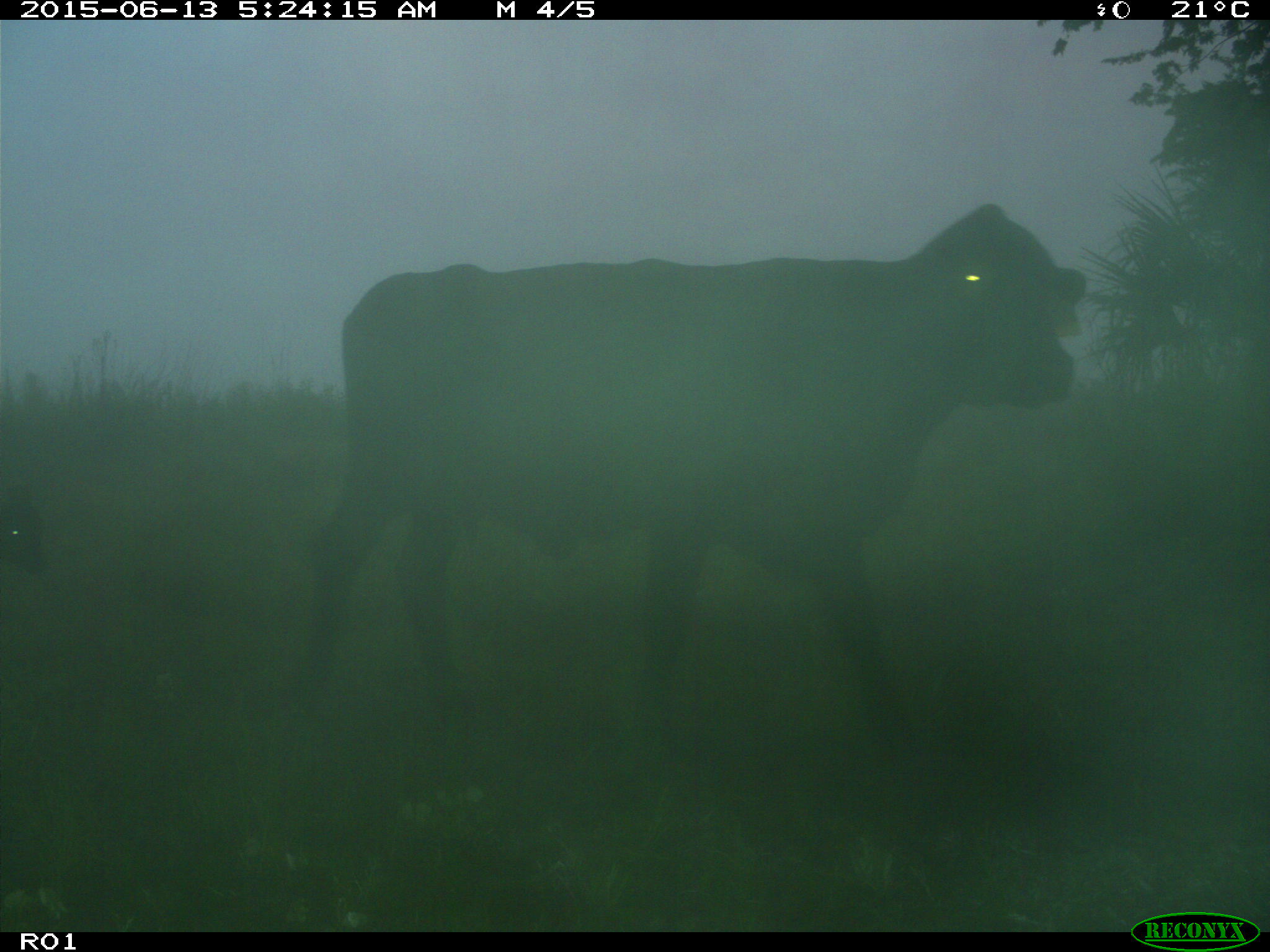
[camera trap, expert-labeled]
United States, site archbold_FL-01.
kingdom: Animalia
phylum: Chordata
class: Mammalia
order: Artiodactyla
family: Bovidae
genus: Bos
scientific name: Bos taurus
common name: domestic cow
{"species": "Bos taurus (domestic cow)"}